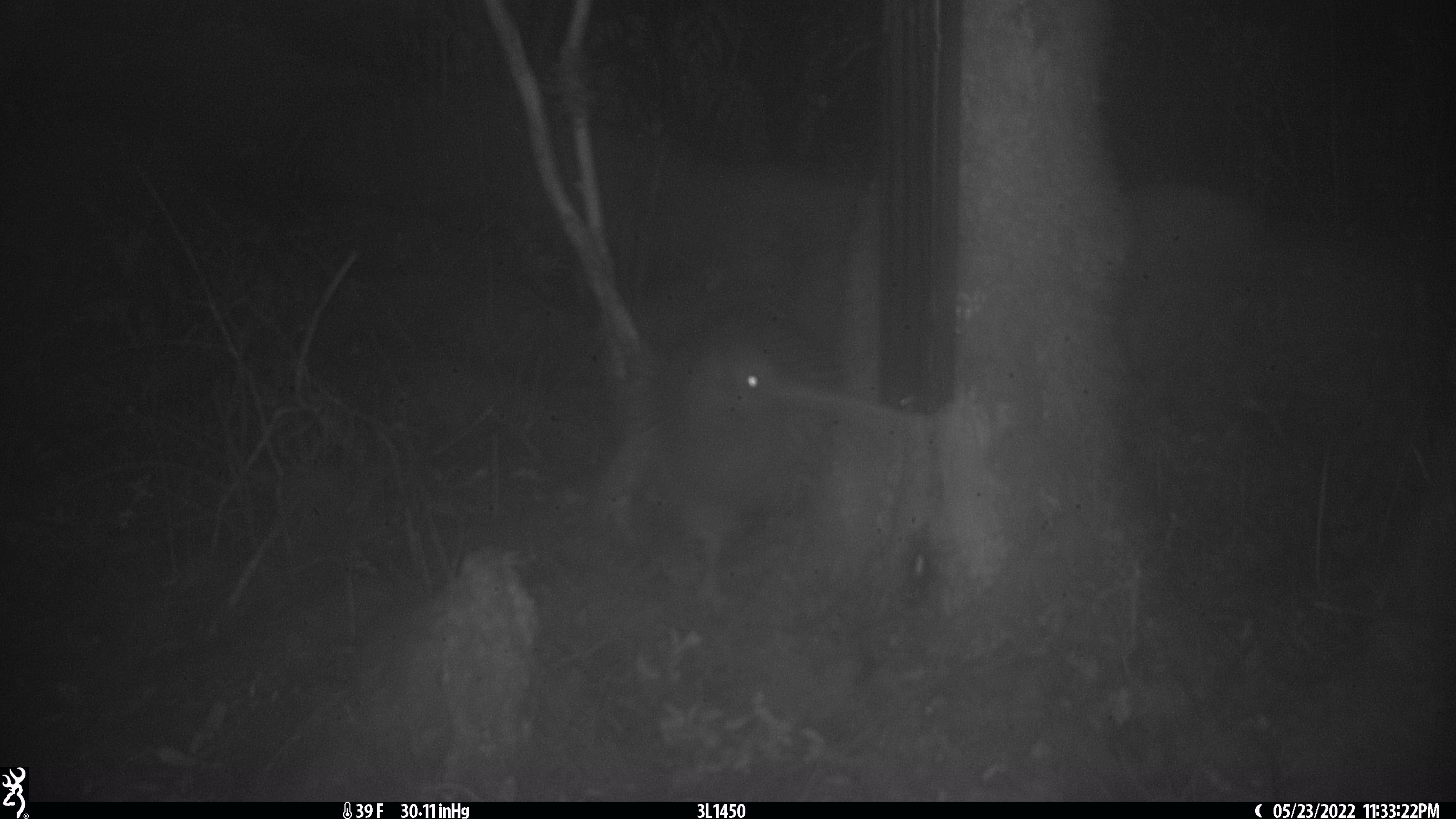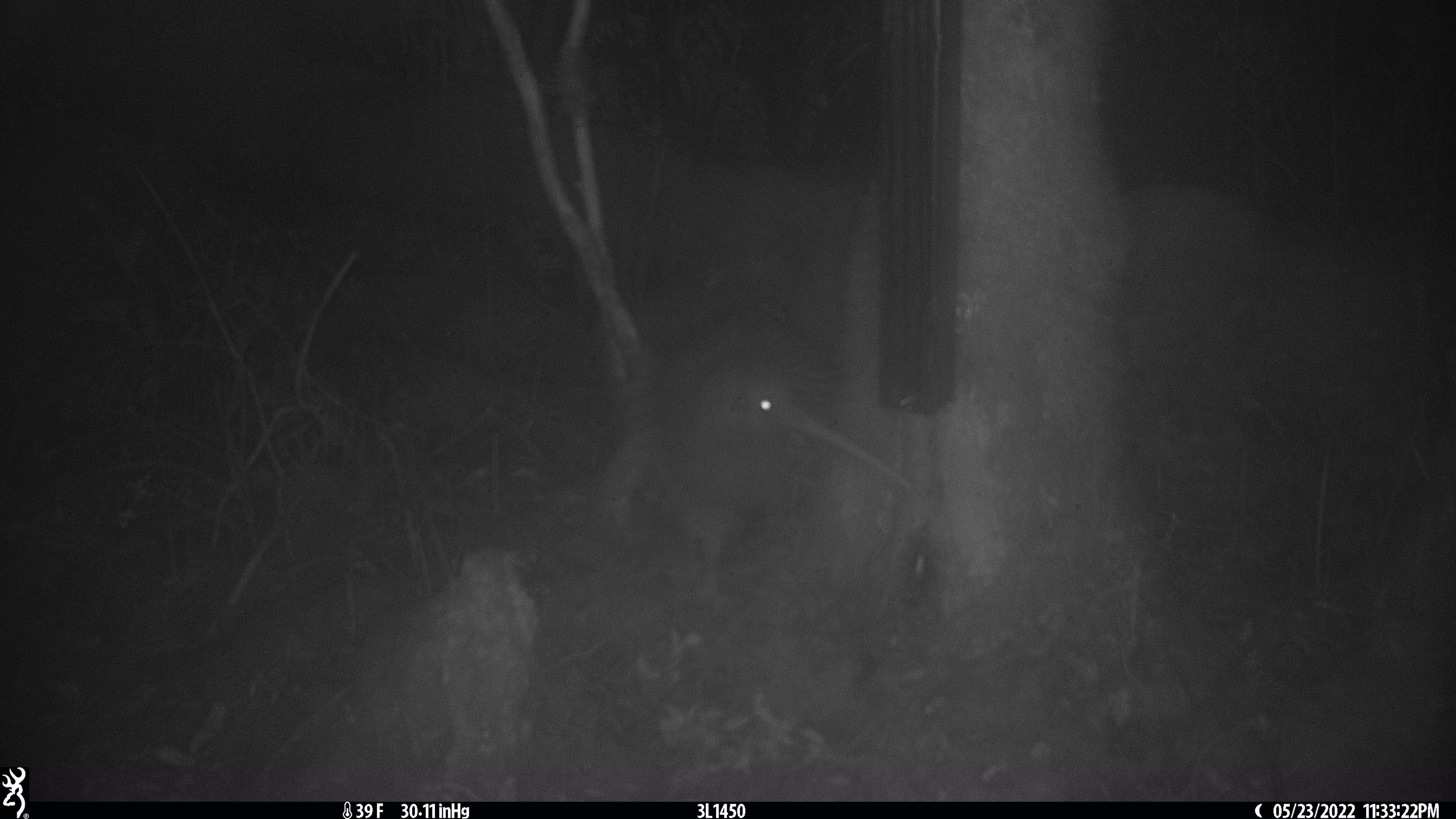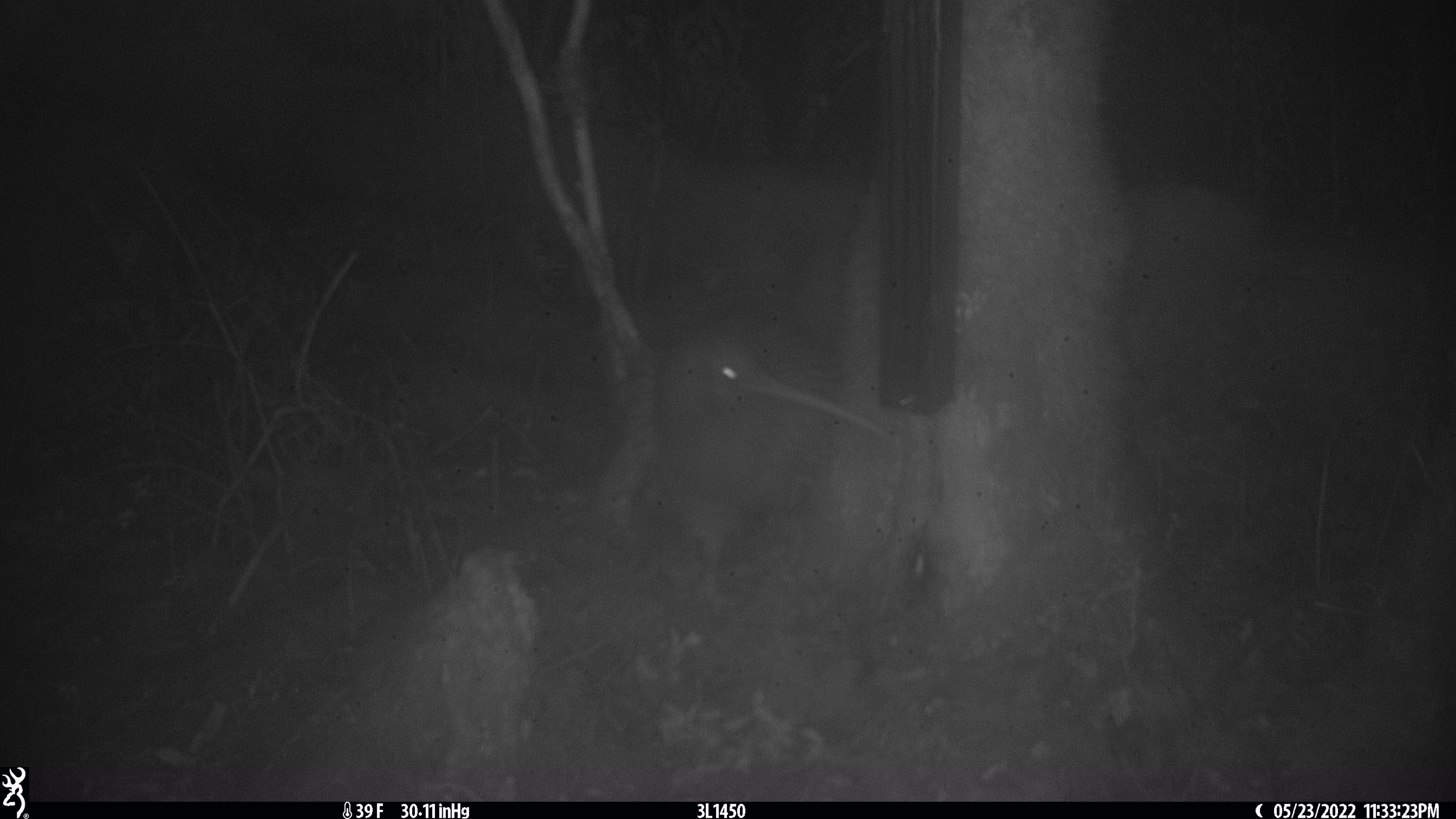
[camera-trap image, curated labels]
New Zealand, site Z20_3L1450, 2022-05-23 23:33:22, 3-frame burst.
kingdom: Animalia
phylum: Chordata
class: Aves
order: Apterygiformes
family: Apterygidae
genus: Apteryx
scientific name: Apteryx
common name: kiwi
Kiwi (Apteryx).